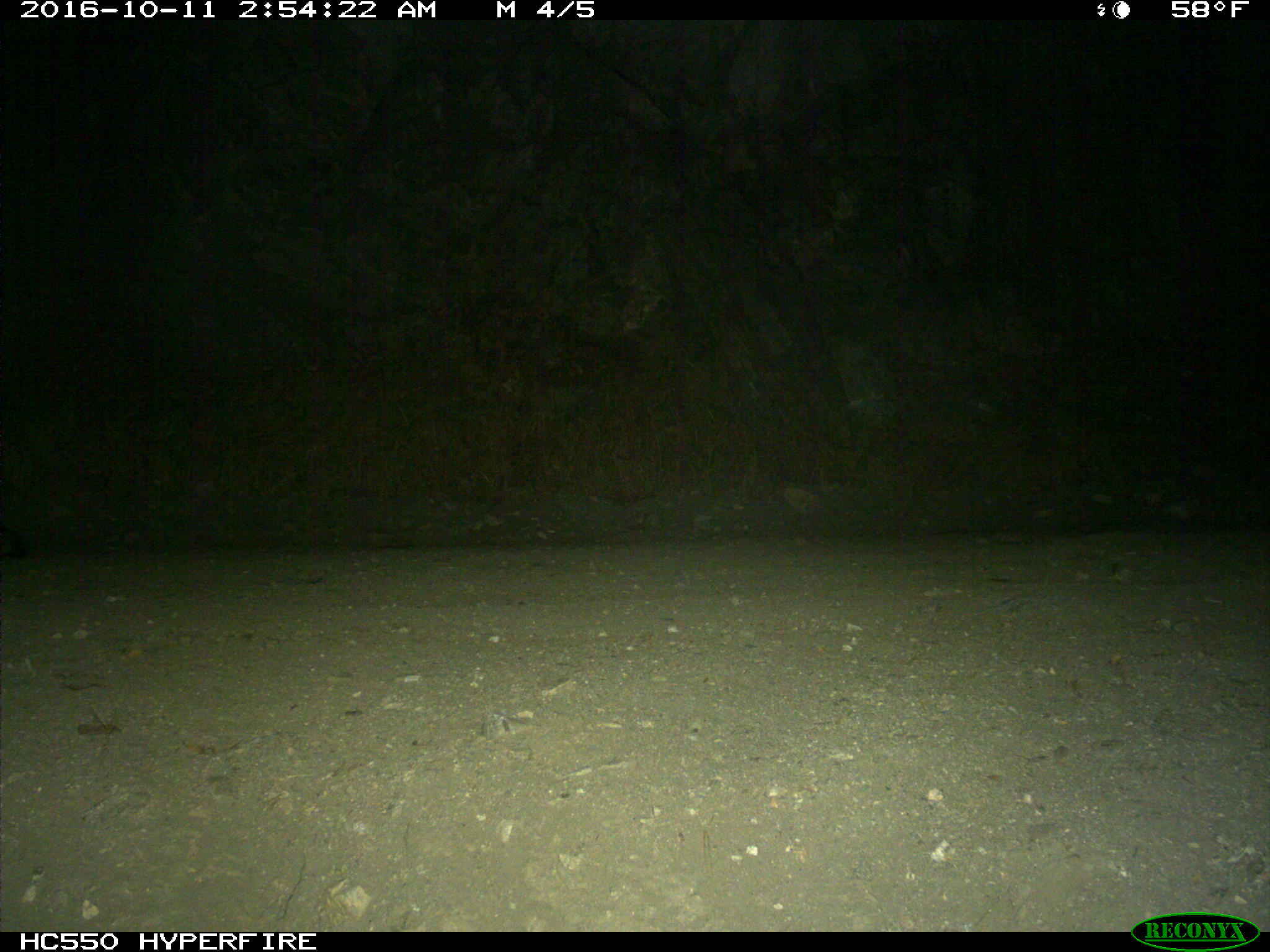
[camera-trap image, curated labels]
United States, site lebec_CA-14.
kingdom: Animalia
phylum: Chordata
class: Mammalia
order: Carnivora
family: Canidae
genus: Urocyon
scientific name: Urocyon cinereoargenteus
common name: gray fox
Urocyon cinereoargenteus (gray fox).